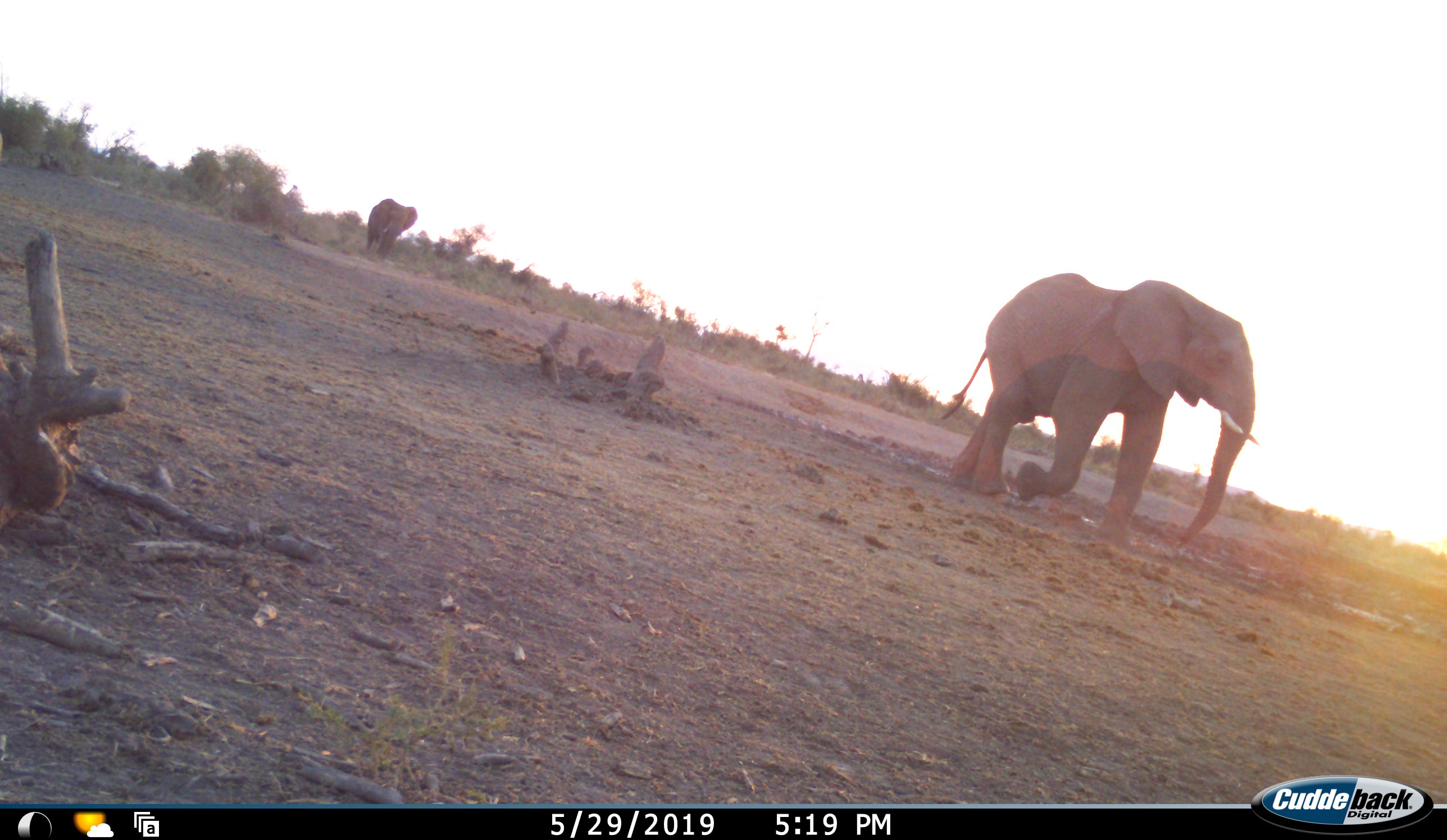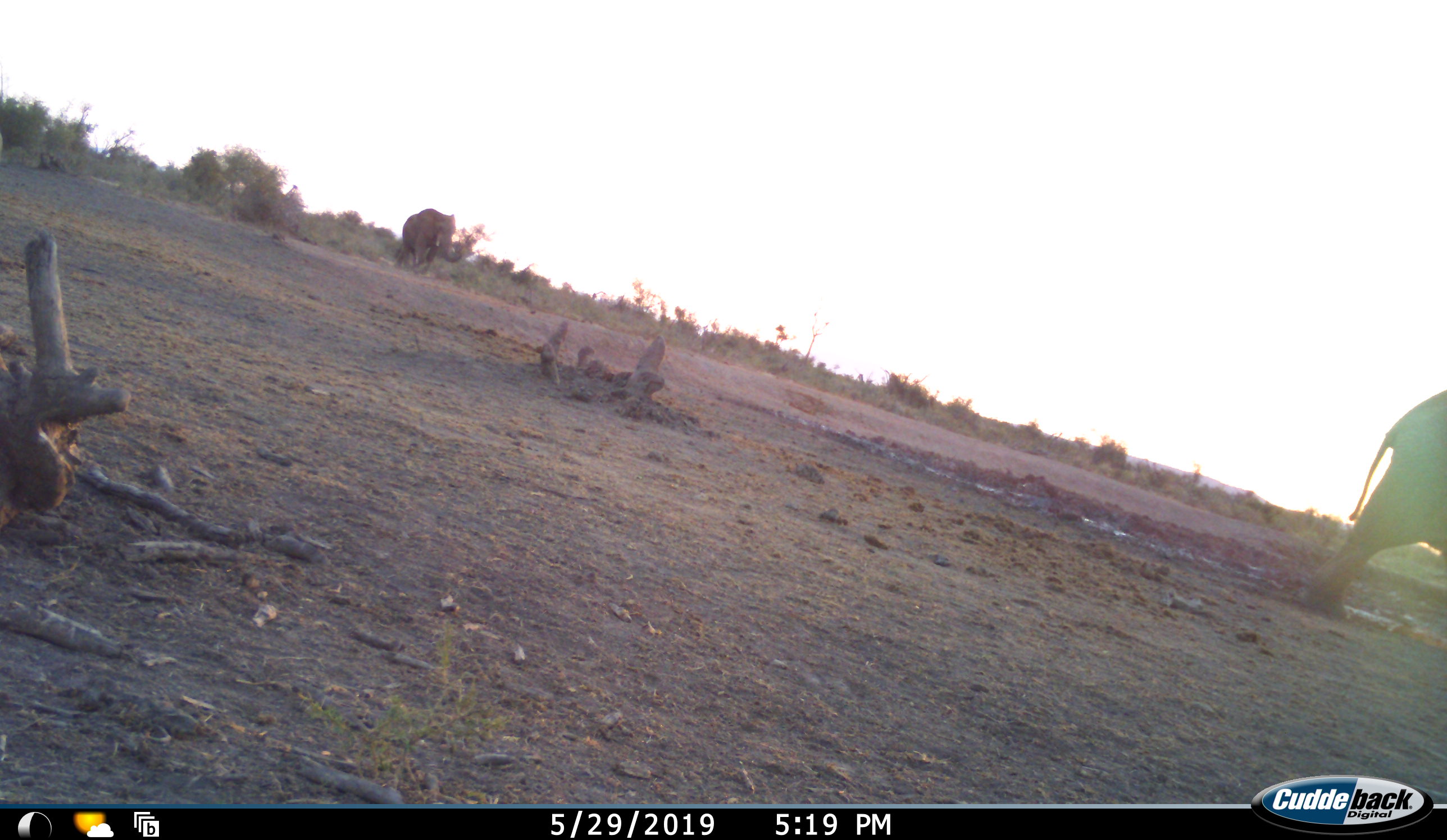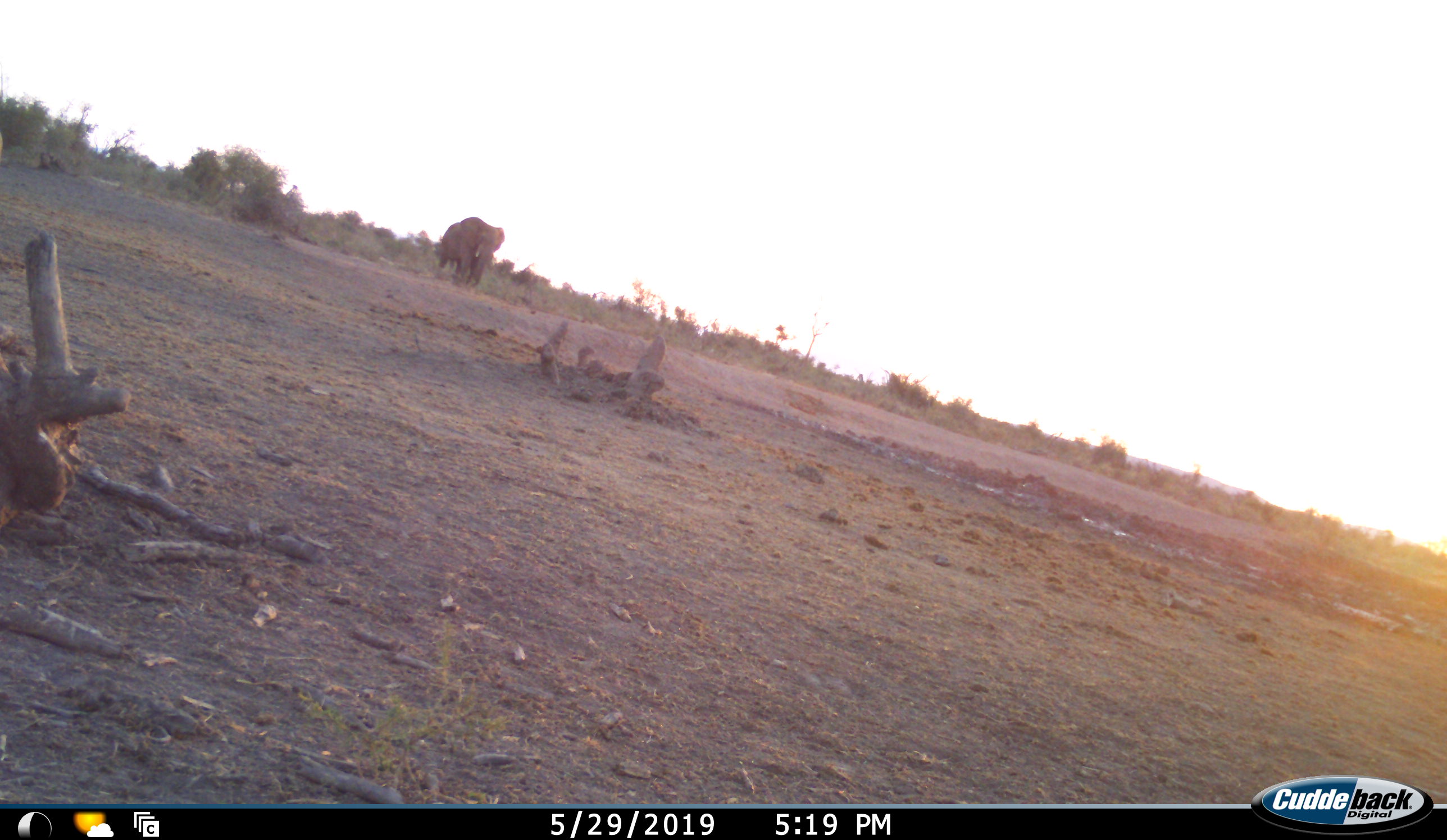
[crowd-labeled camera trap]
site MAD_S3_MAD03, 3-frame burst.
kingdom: Animalia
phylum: Chordata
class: Mammalia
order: Proboscidea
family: Elephantidae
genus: Loxodonta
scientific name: Loxodonta africana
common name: african bush elephant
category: elephant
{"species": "elephant (african bush elephant) (Loxodonta africana)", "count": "2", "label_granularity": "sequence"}